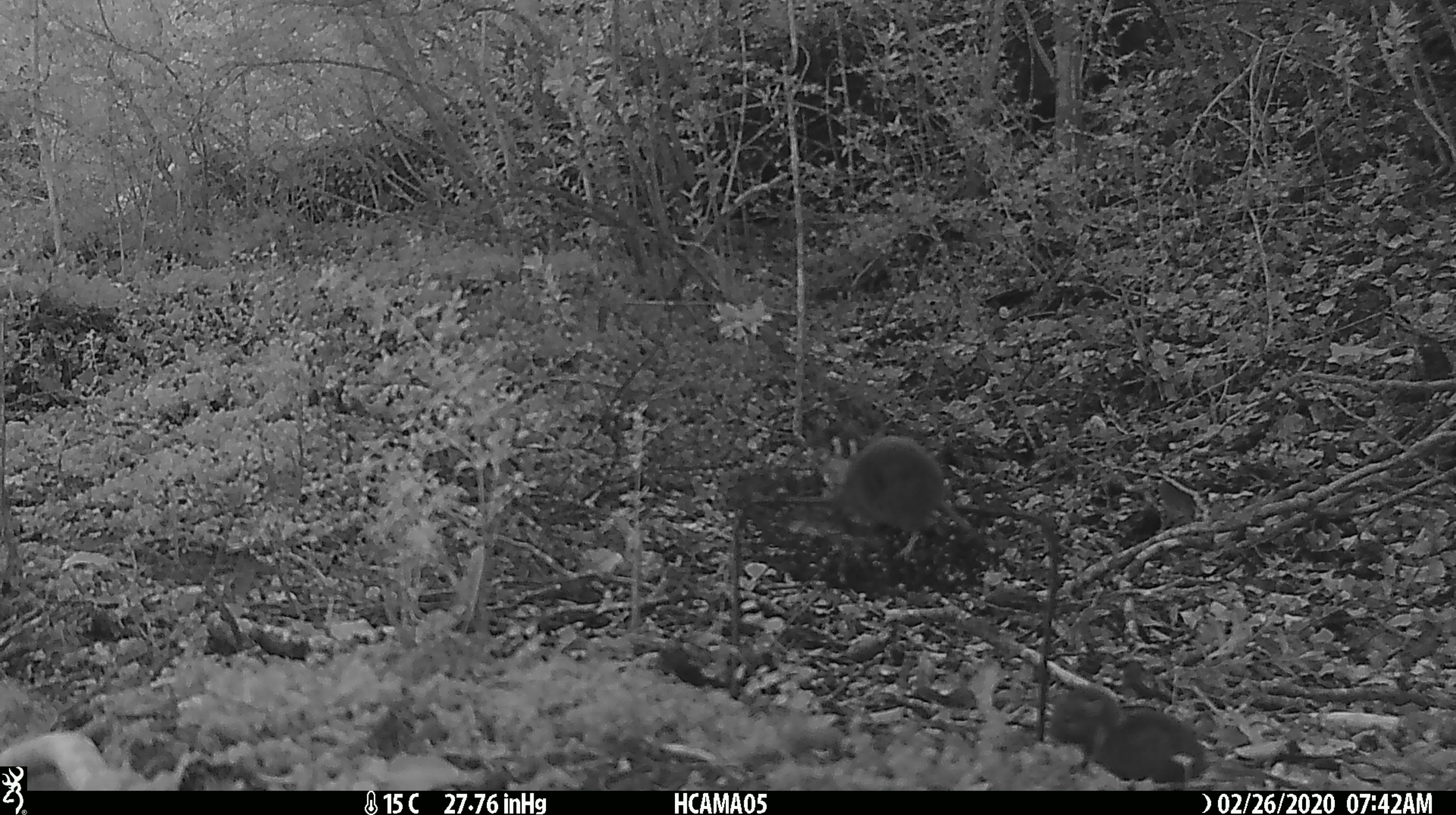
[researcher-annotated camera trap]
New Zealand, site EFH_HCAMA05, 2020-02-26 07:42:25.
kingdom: Animalia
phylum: Chordata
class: Mammalia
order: Rodentia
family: Muridae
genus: Mus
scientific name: Mus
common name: mouse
Mouse (Mus).